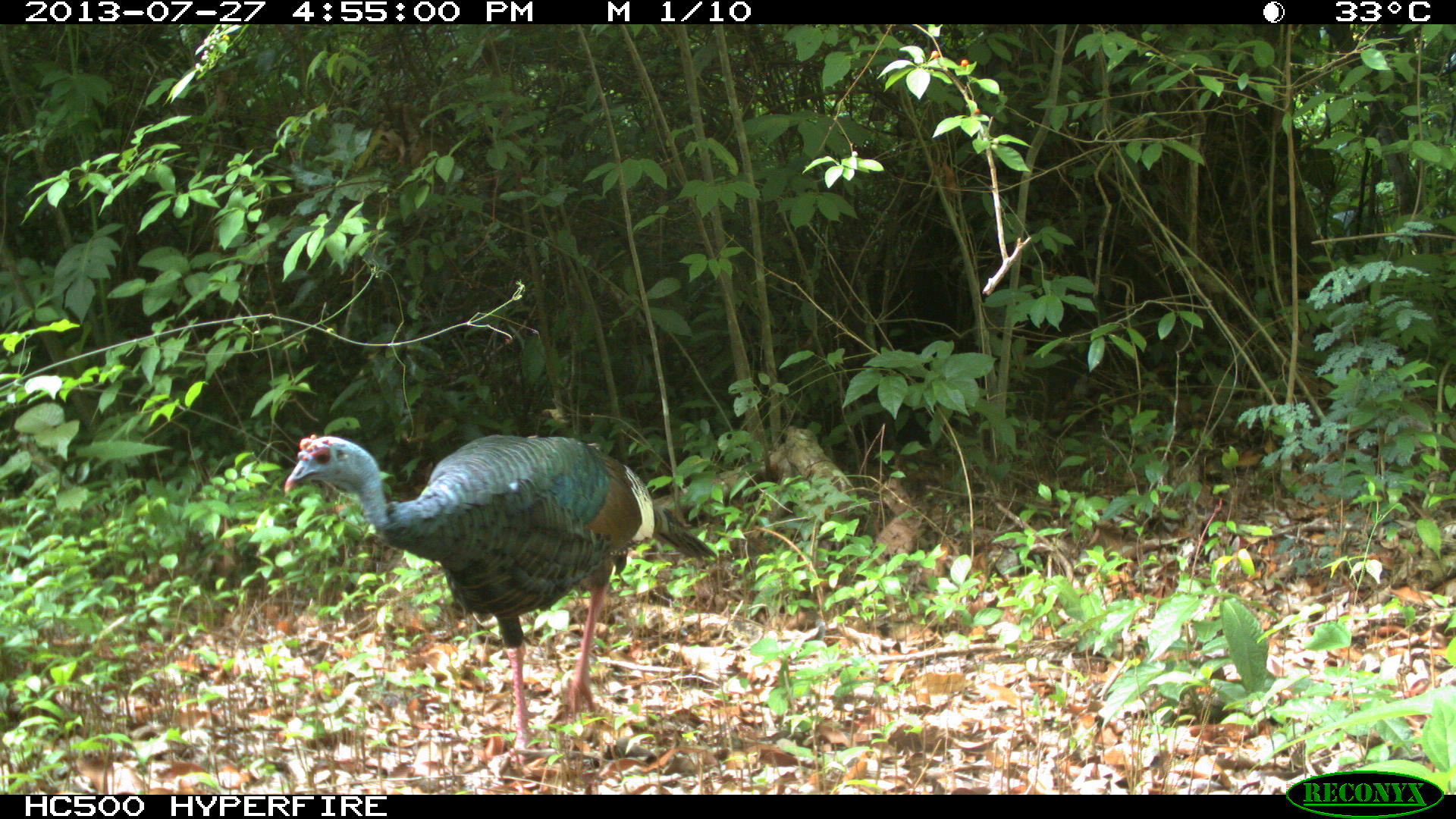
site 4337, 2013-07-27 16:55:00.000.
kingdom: Animalia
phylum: Chordata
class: Aves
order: Galliformes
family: Phasianidae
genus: Meleagris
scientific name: Meleagris ocellata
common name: ocellated turkey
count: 1